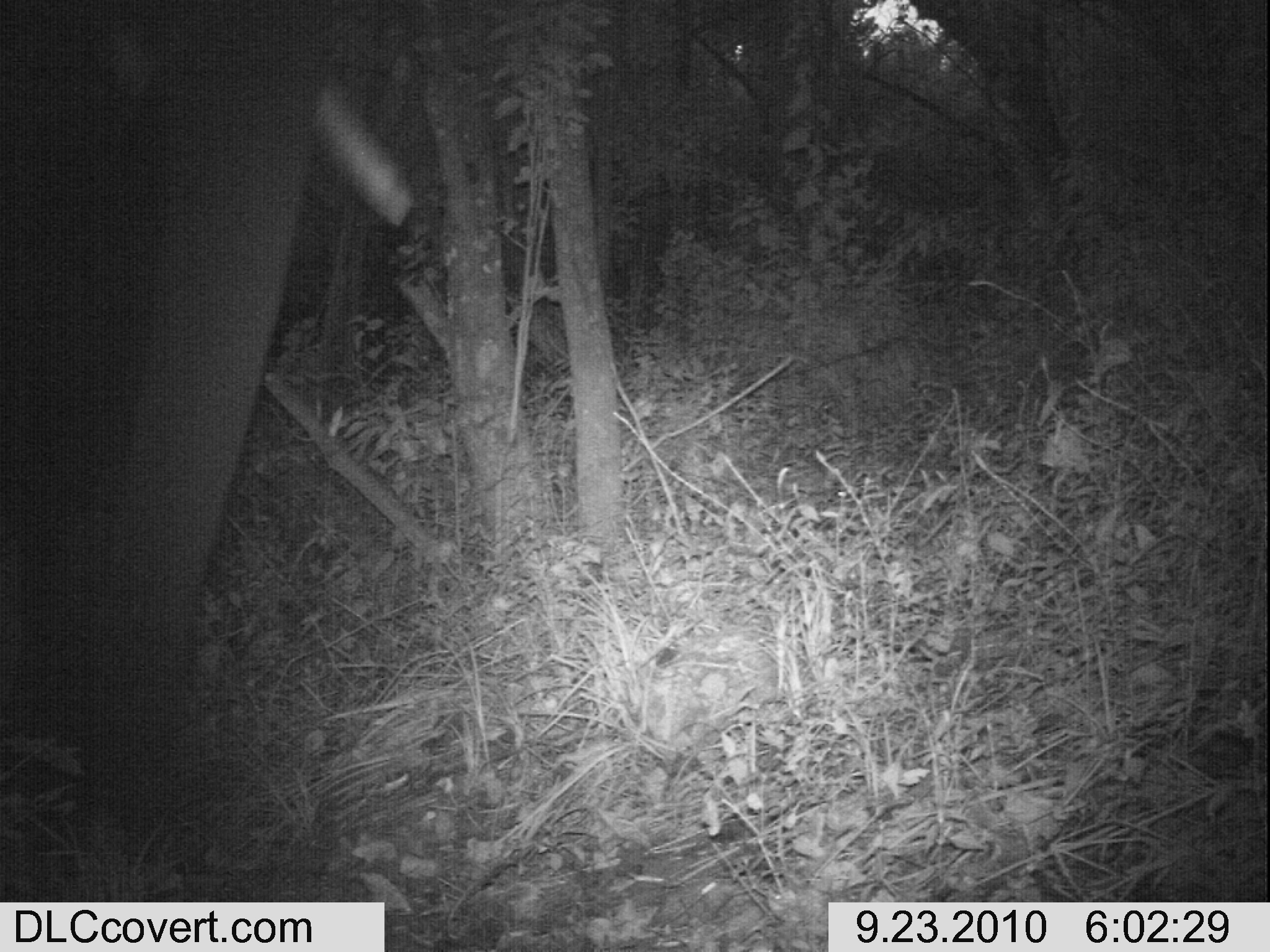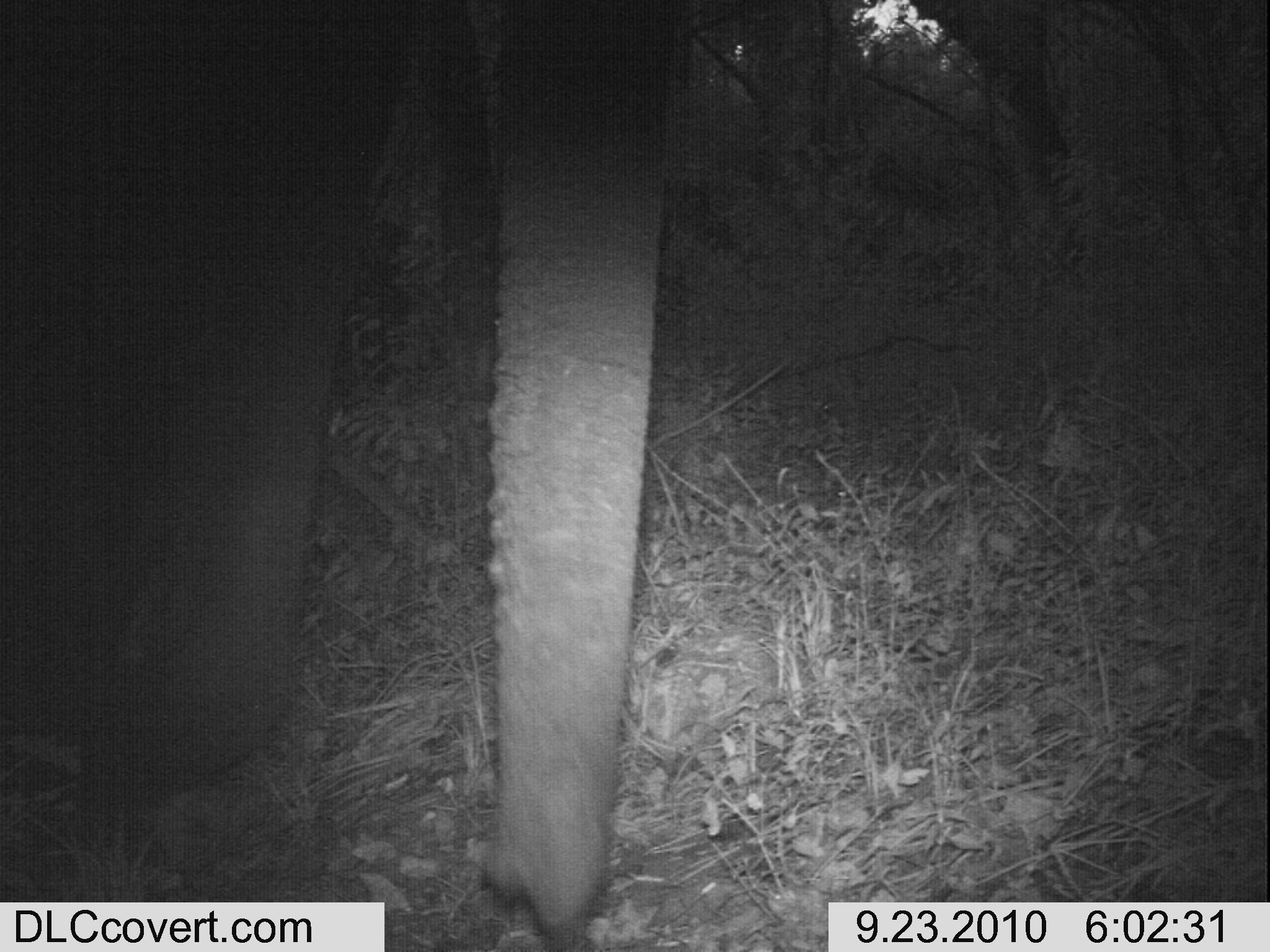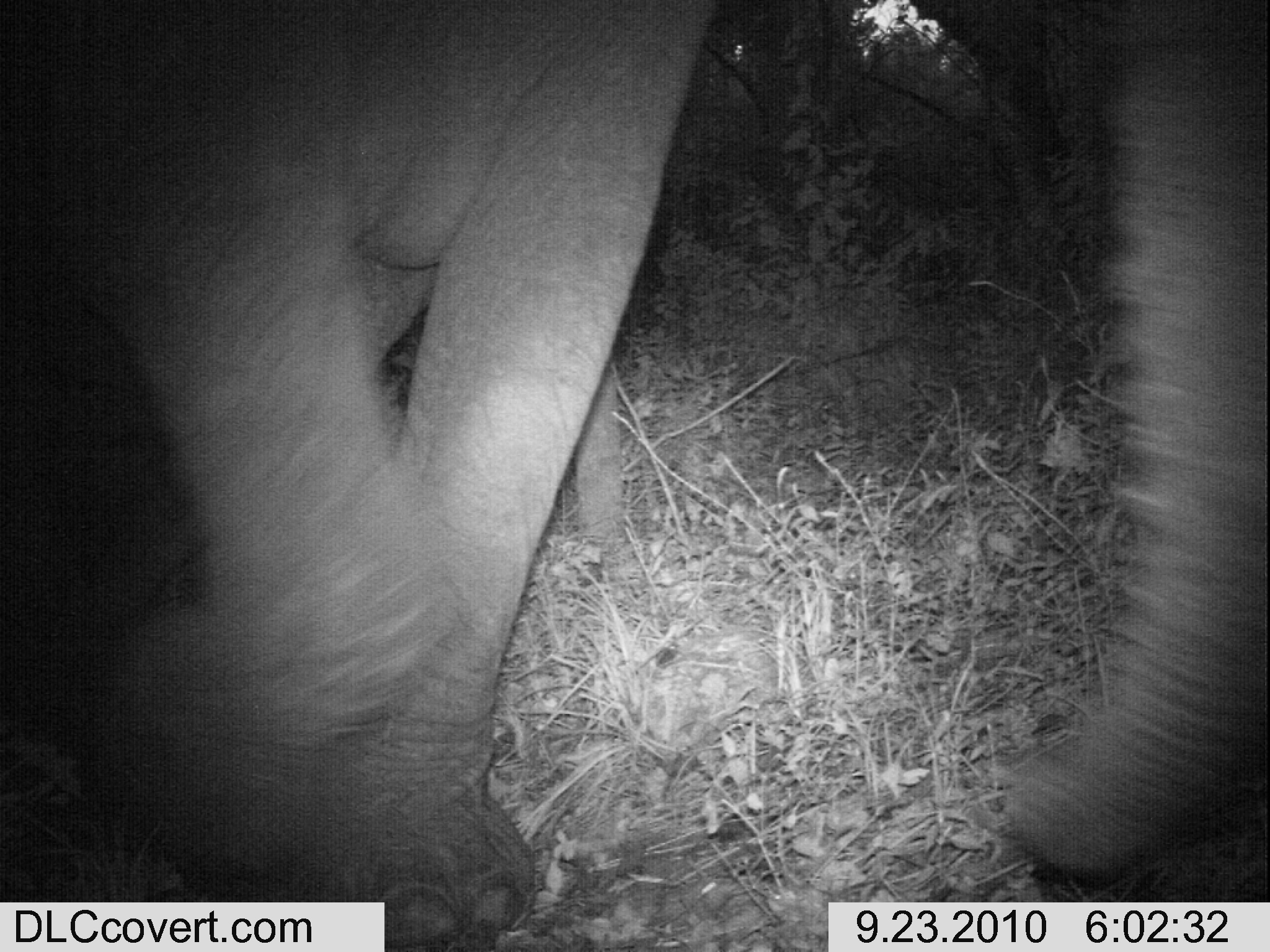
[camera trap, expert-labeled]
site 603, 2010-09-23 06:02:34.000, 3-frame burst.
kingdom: Animalia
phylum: Chordata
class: Mammalia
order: Proboscidea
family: Elephantidae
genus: Loxodonta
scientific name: Loxodonta africana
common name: african bush elephant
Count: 1.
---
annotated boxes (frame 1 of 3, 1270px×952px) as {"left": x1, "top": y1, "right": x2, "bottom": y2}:
loxodonta africana: {"left": 42, "top": 3, "right": 416, "bottom": 836}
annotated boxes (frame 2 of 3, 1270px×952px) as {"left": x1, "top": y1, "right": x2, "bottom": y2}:
loxodonta africana: {"left": 3, "top": 3, "right": 679, "bottom": 940}